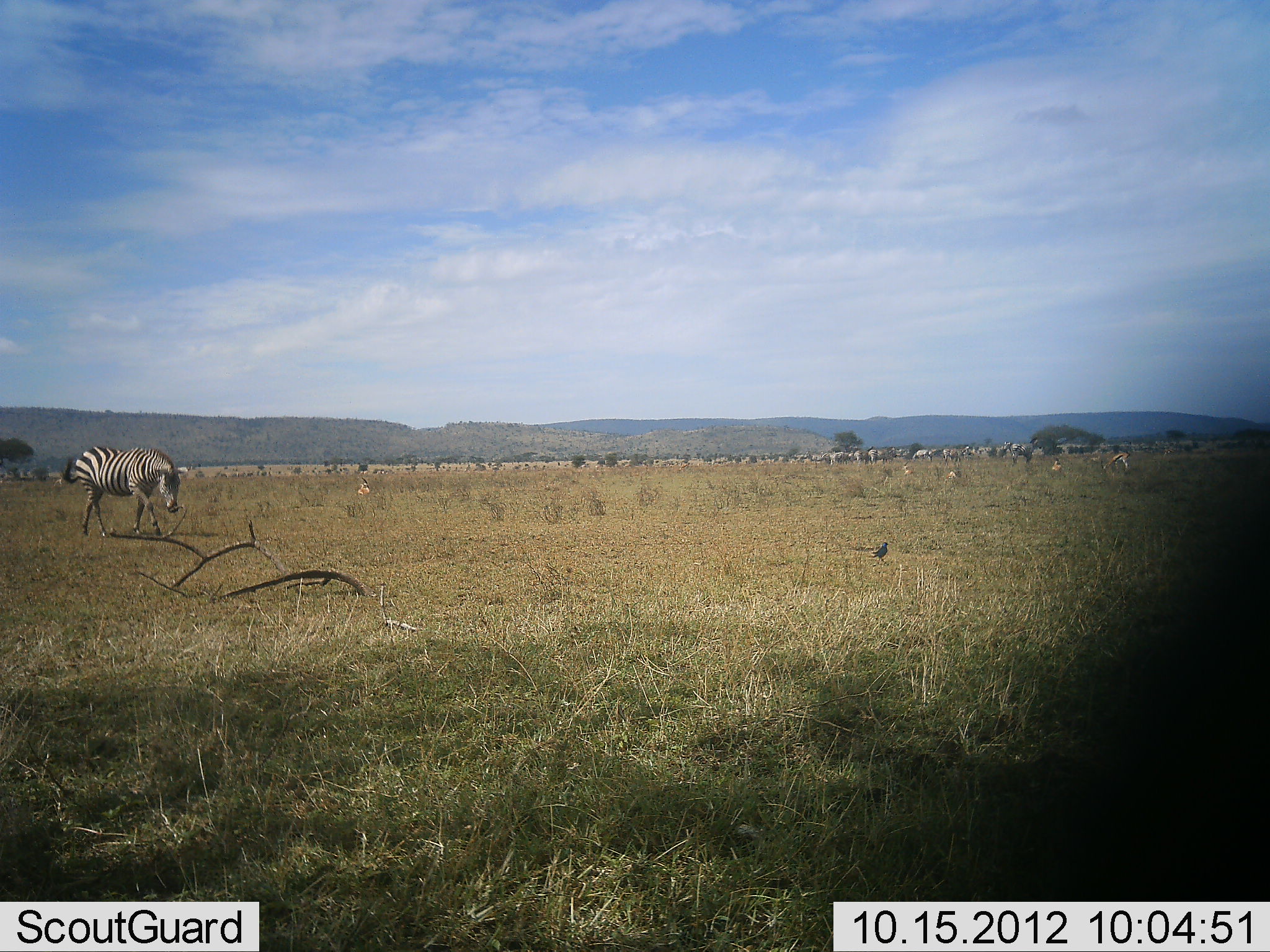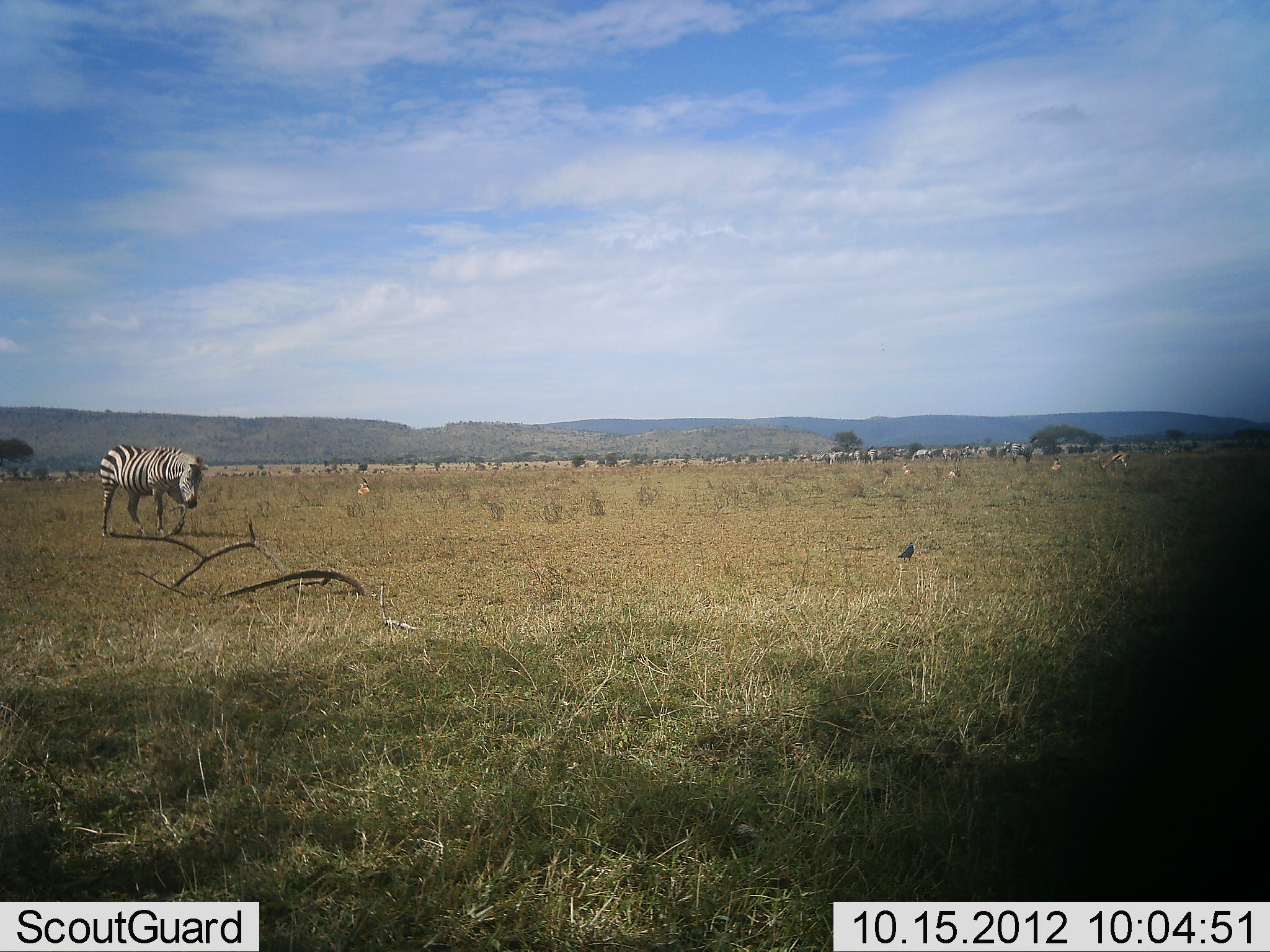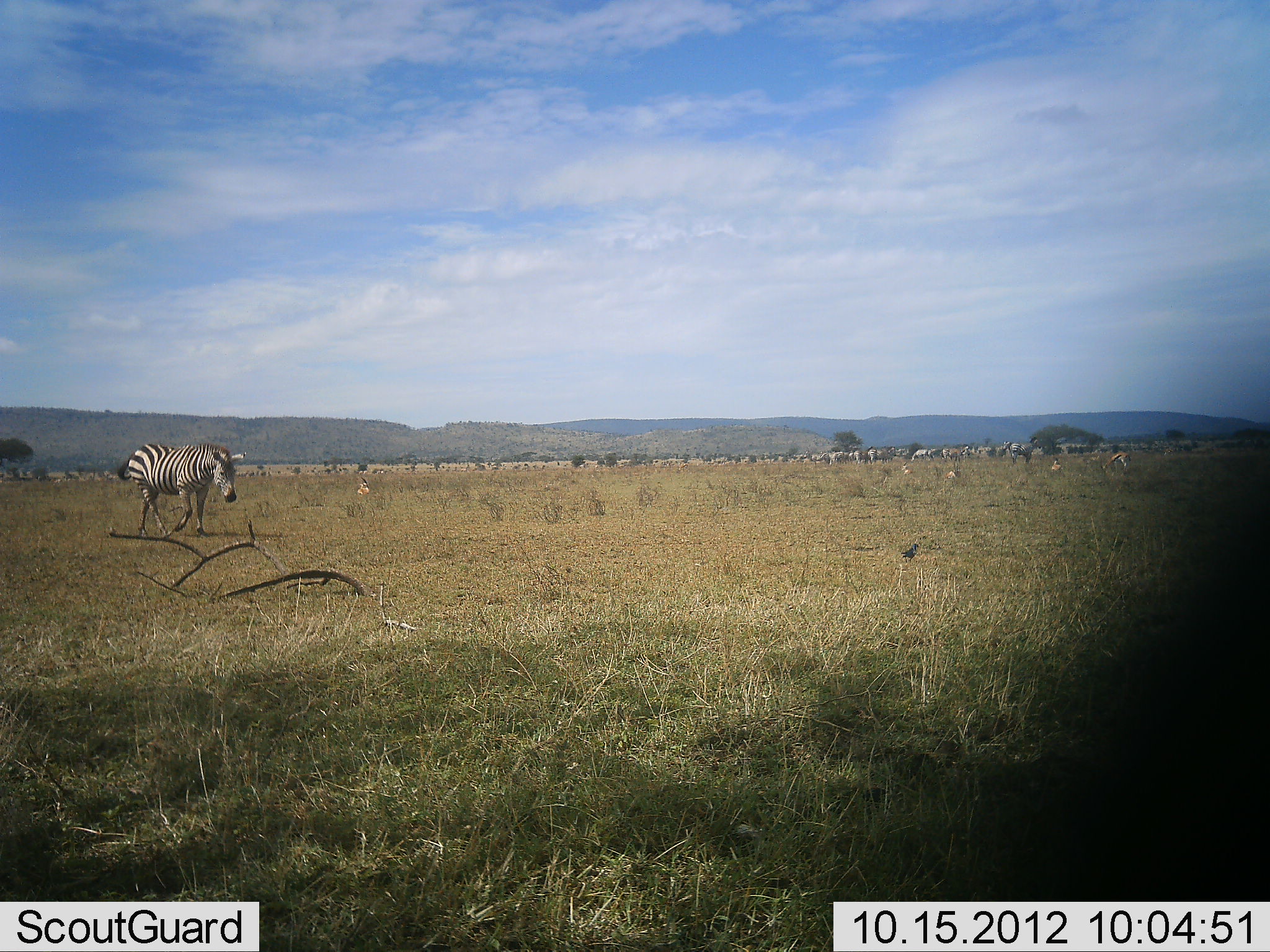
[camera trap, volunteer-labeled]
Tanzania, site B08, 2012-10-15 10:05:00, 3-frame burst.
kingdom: Animalia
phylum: Chordata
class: Aves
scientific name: Aves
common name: bird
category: otherbird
Otherbird (bird) (Aves), count 1. Behavior (volunteer vote fractions): standing 11%, resting 0%, moving 89%, interacting 0%. Young present (vote fraction): 0%. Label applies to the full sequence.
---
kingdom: Animalia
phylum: Chordata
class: Mammalia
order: Perissodactyla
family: Equidae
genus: Equus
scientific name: Equus quagga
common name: plains zebra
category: zebra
Zebra (plains zebra) (Equus quagga), count 1. Behavior (volunteer vote fractions): standing 20%, resting 0%, moving 95%, interacting 0%. Young present (vote fraction): 0%. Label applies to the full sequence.